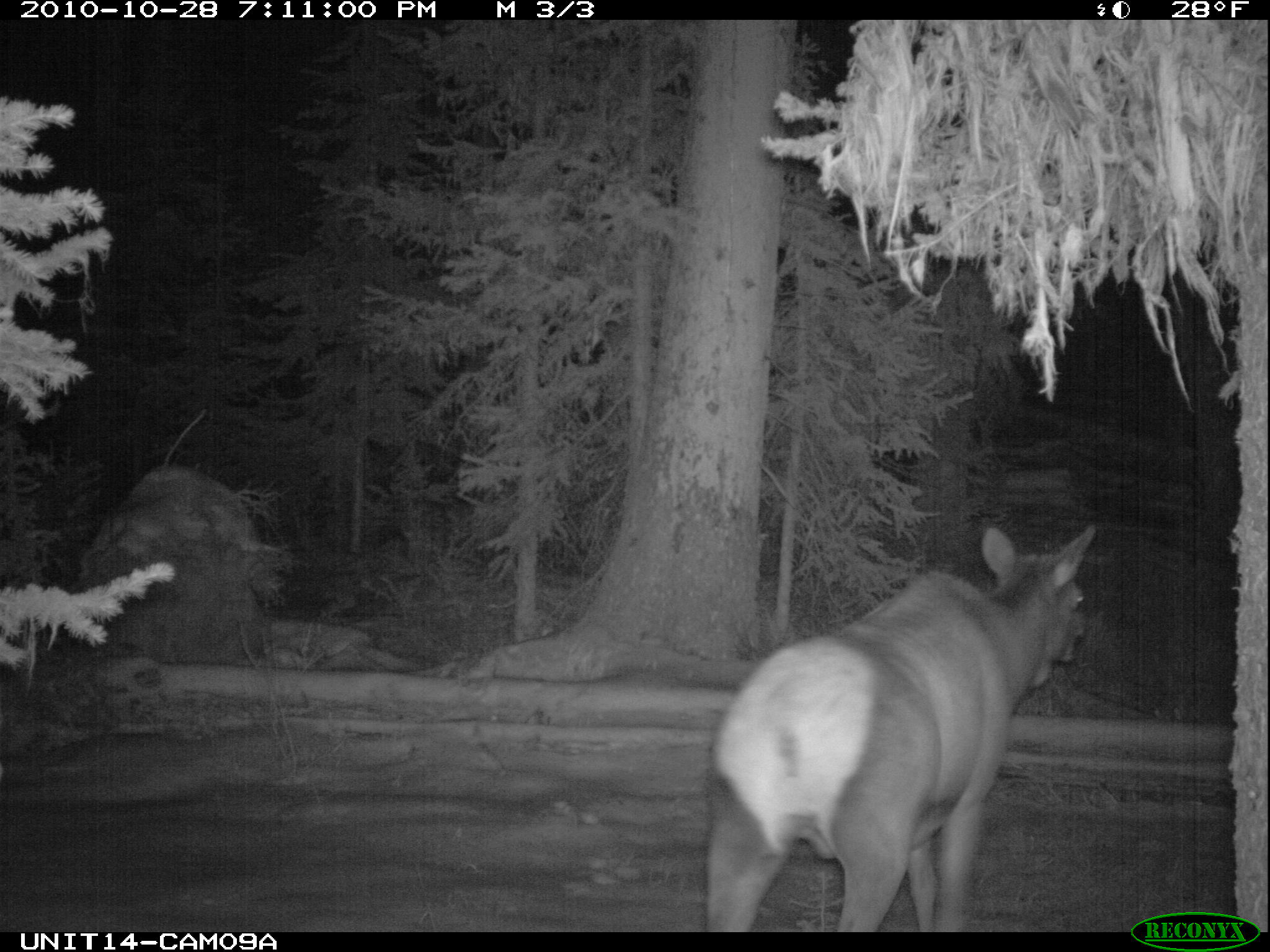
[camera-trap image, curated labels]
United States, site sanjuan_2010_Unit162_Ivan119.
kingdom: Animalia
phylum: Chordata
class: Mammalia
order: Artiodactyla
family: Cervidae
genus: Cervus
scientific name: Cervus elaphus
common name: red deer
Cervus elaphus (red deer).